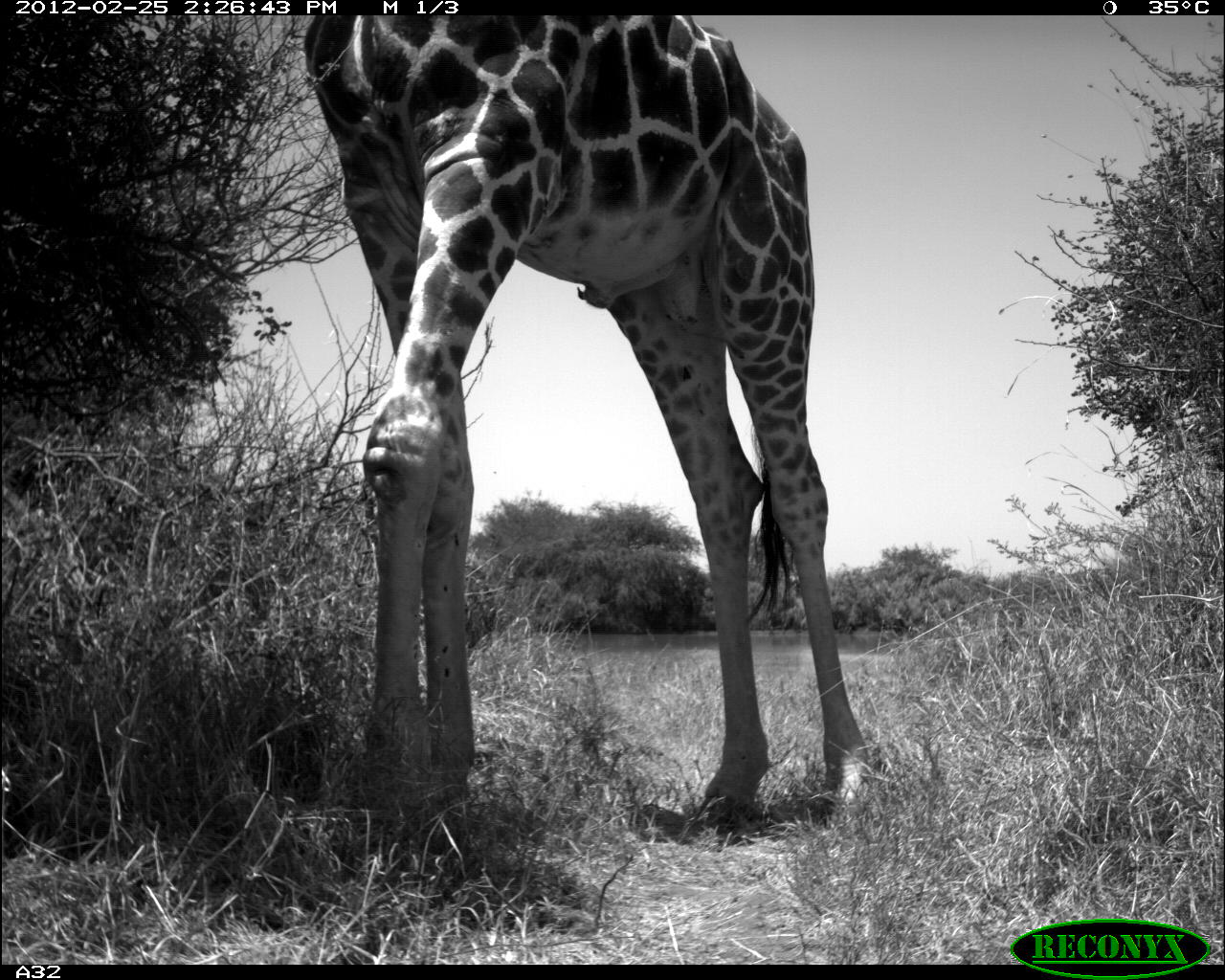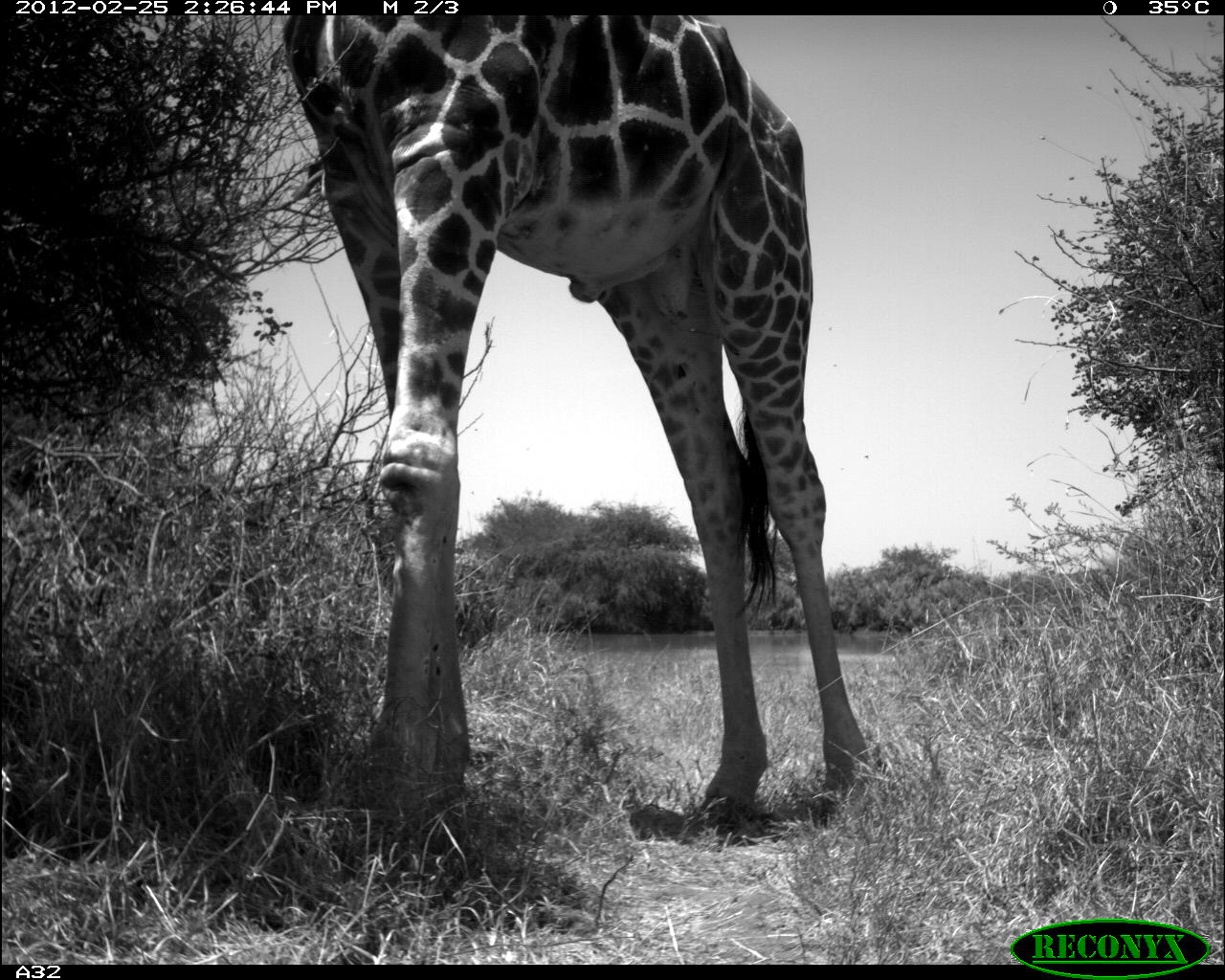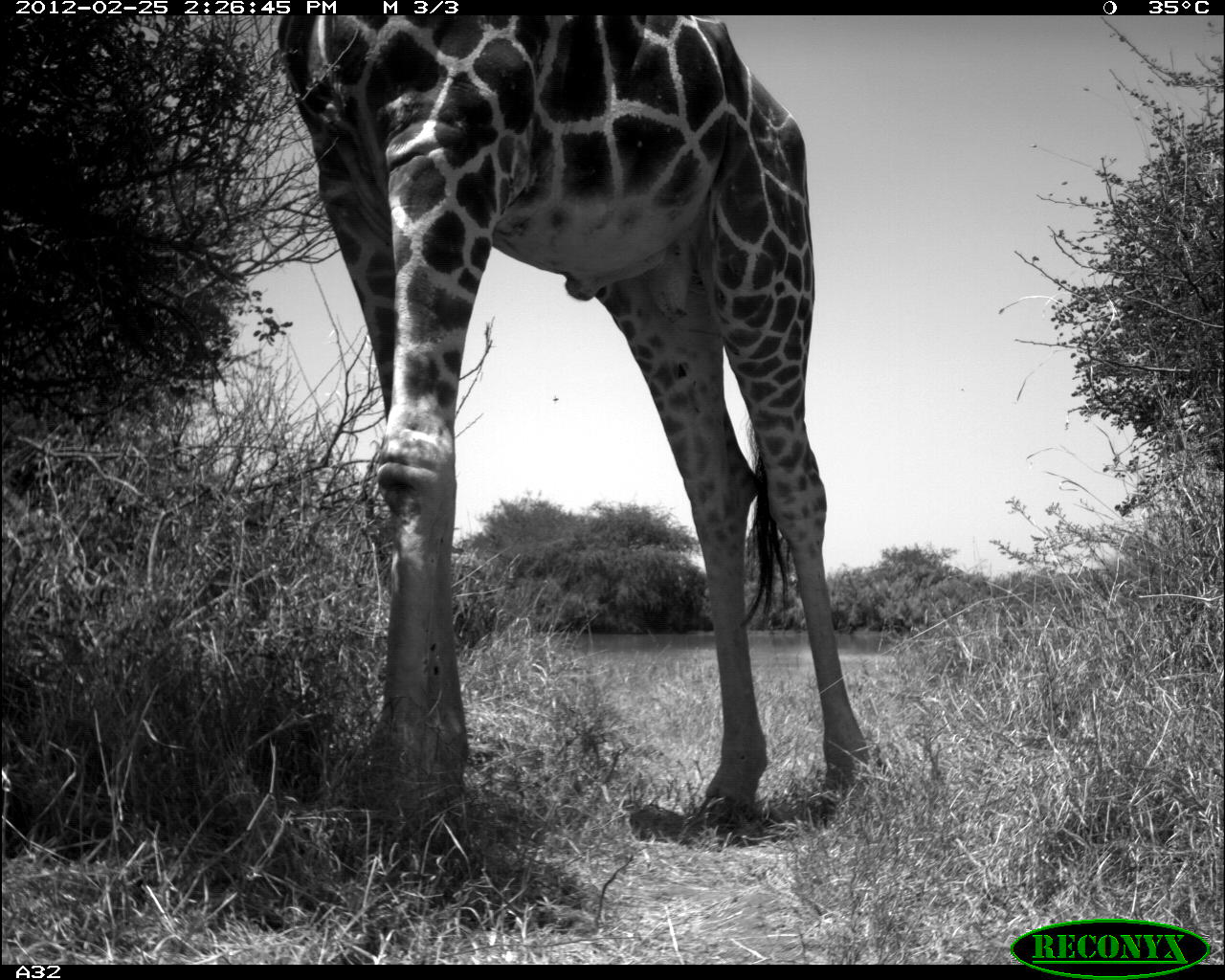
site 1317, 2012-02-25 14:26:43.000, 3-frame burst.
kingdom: Animalia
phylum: Chordata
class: Mammalia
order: Artiodactyla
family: Giraffidae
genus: Giraffa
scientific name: Giraffa camelopardalis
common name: giraffe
Giraffa camelopardalis (giraffe), count 1.